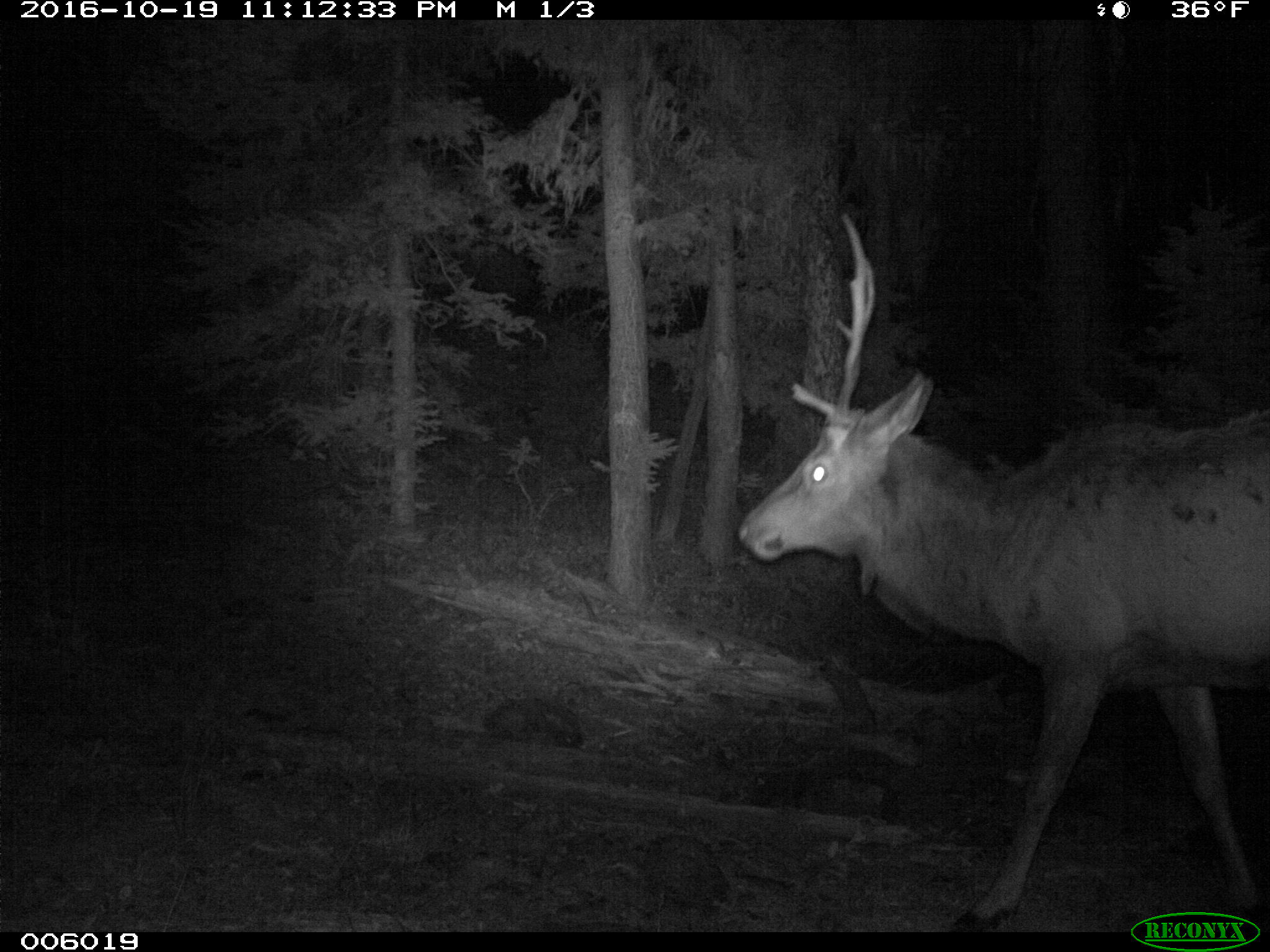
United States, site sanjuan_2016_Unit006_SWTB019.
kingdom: Animalia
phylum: Chordata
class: Mammalia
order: Artiodactyla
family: Cervidae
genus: Cervus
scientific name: Cervus elaphus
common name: red deer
Cervus elaphus (red deer).